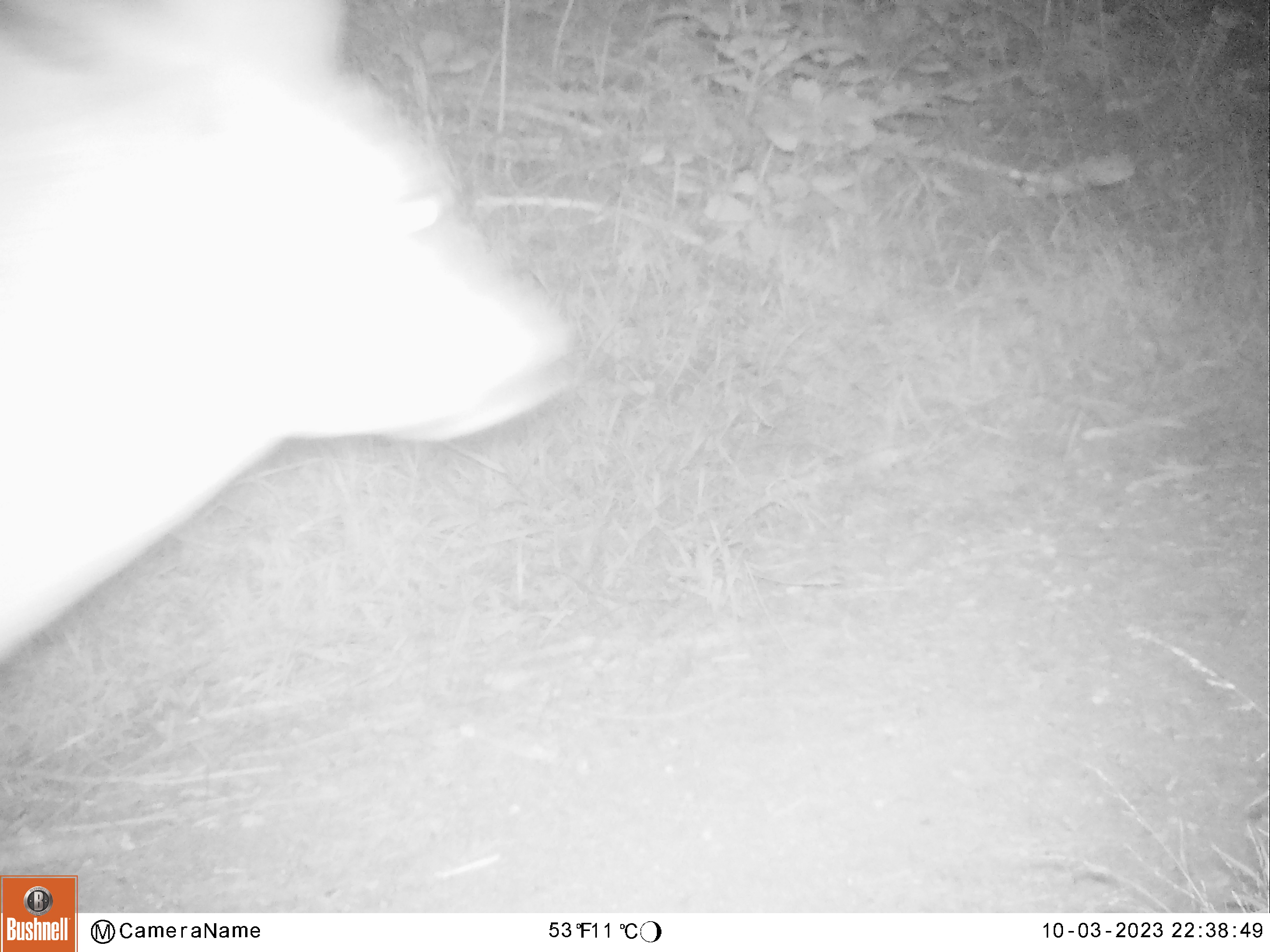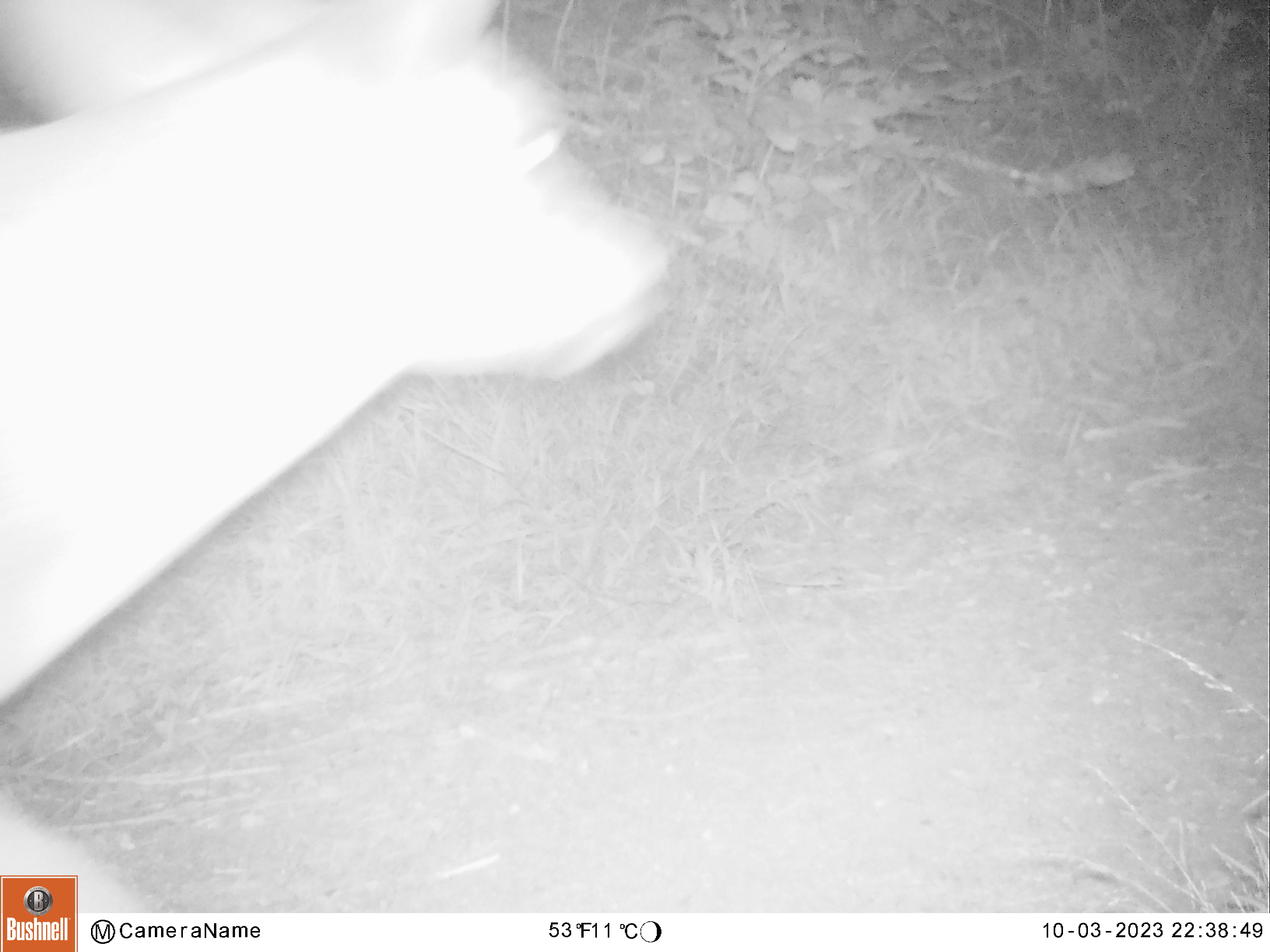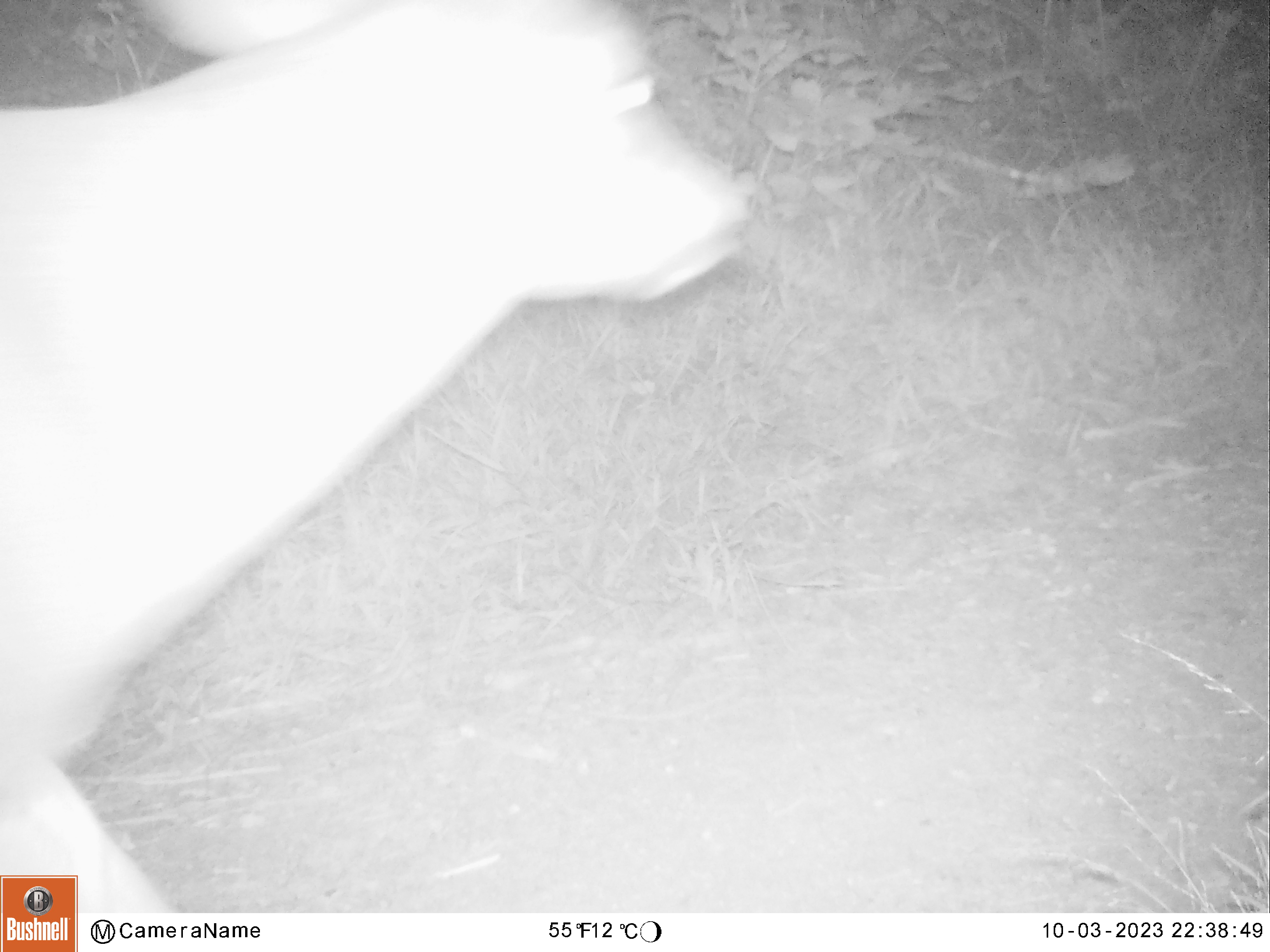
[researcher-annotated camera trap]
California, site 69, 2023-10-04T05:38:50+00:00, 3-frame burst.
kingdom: Animalia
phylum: Chordata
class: Mammalia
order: Artiodactyla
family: Cervidae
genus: Odocoileus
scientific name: Odocoileus hemionus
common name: mule deer